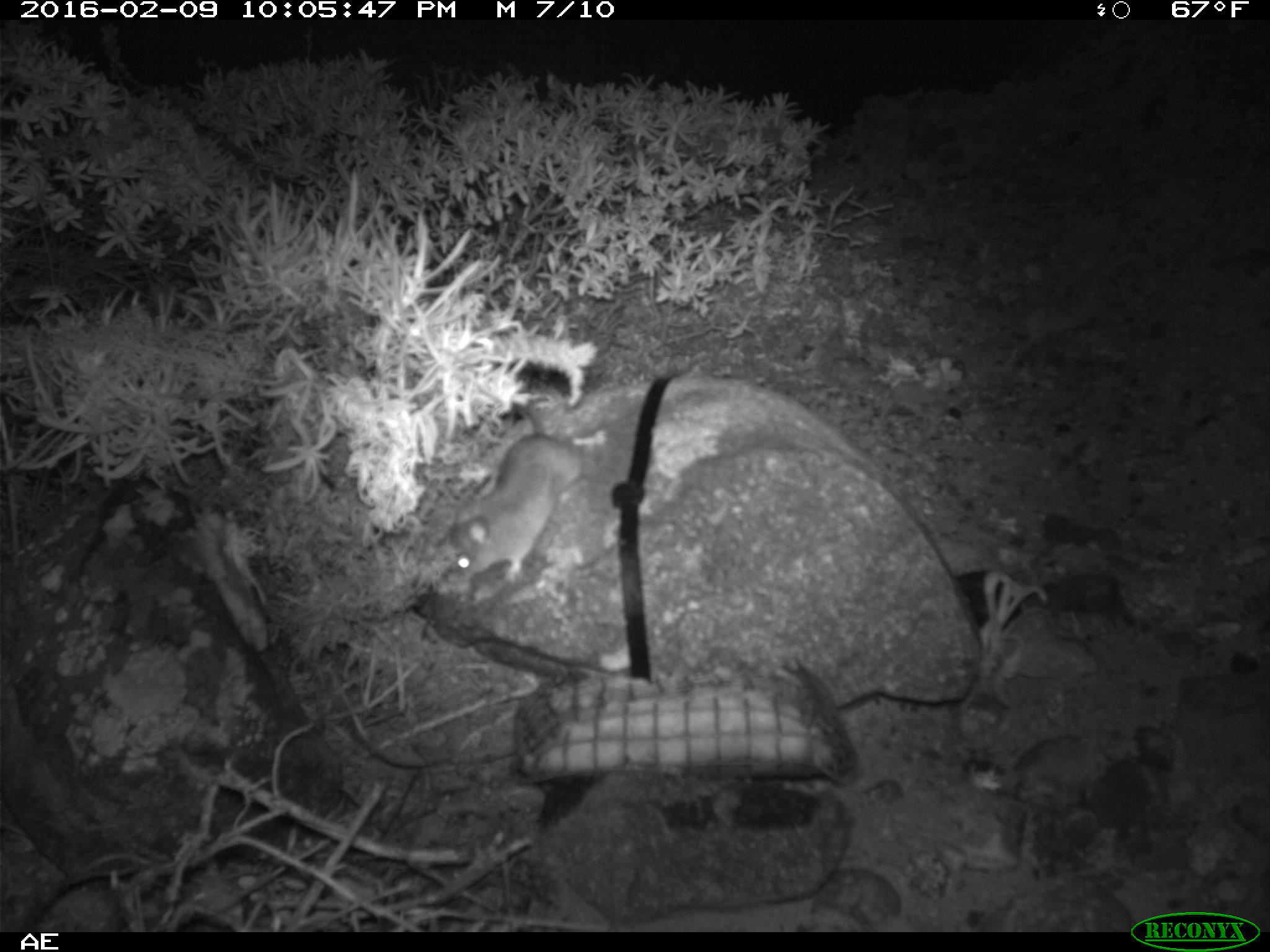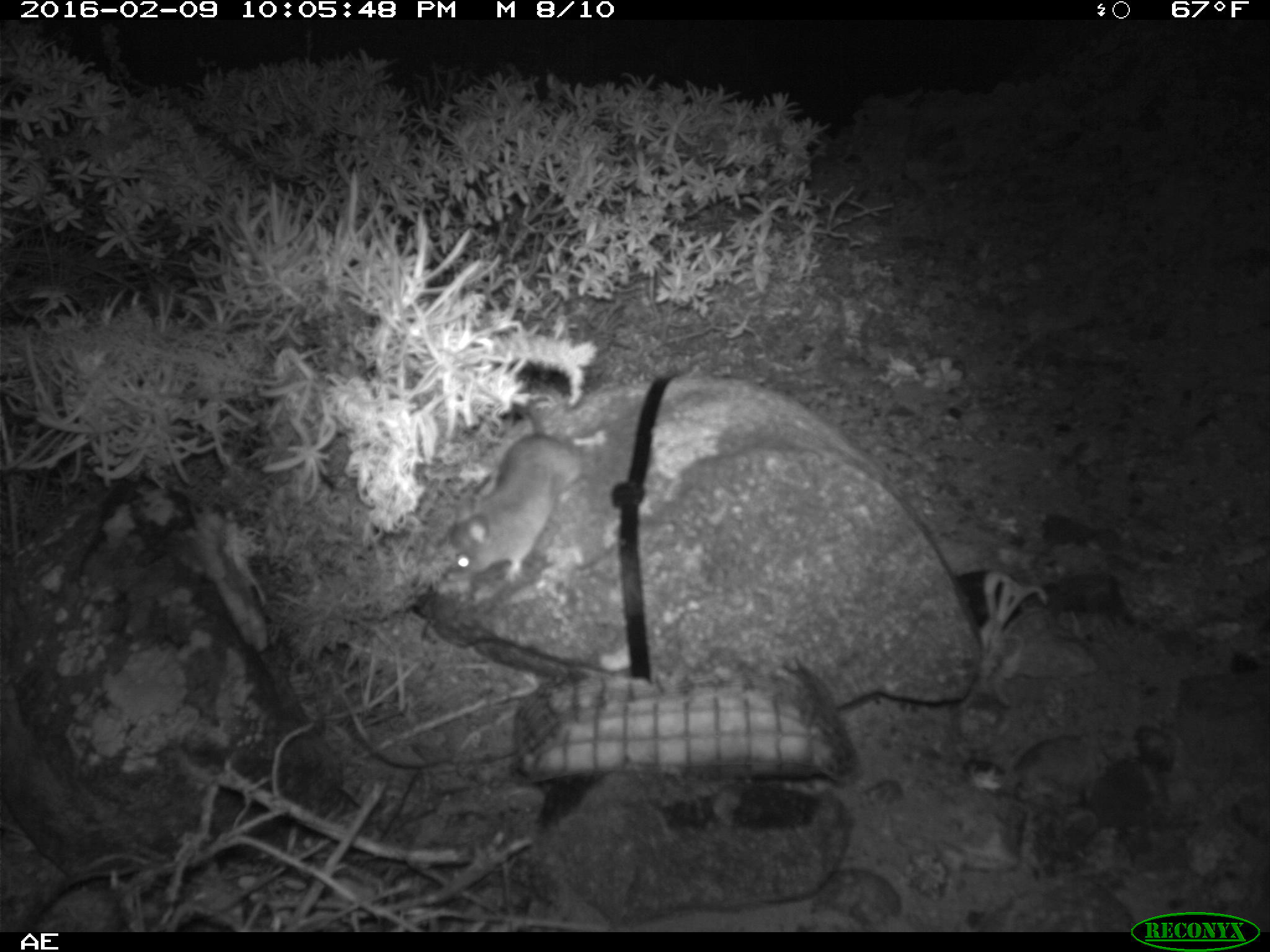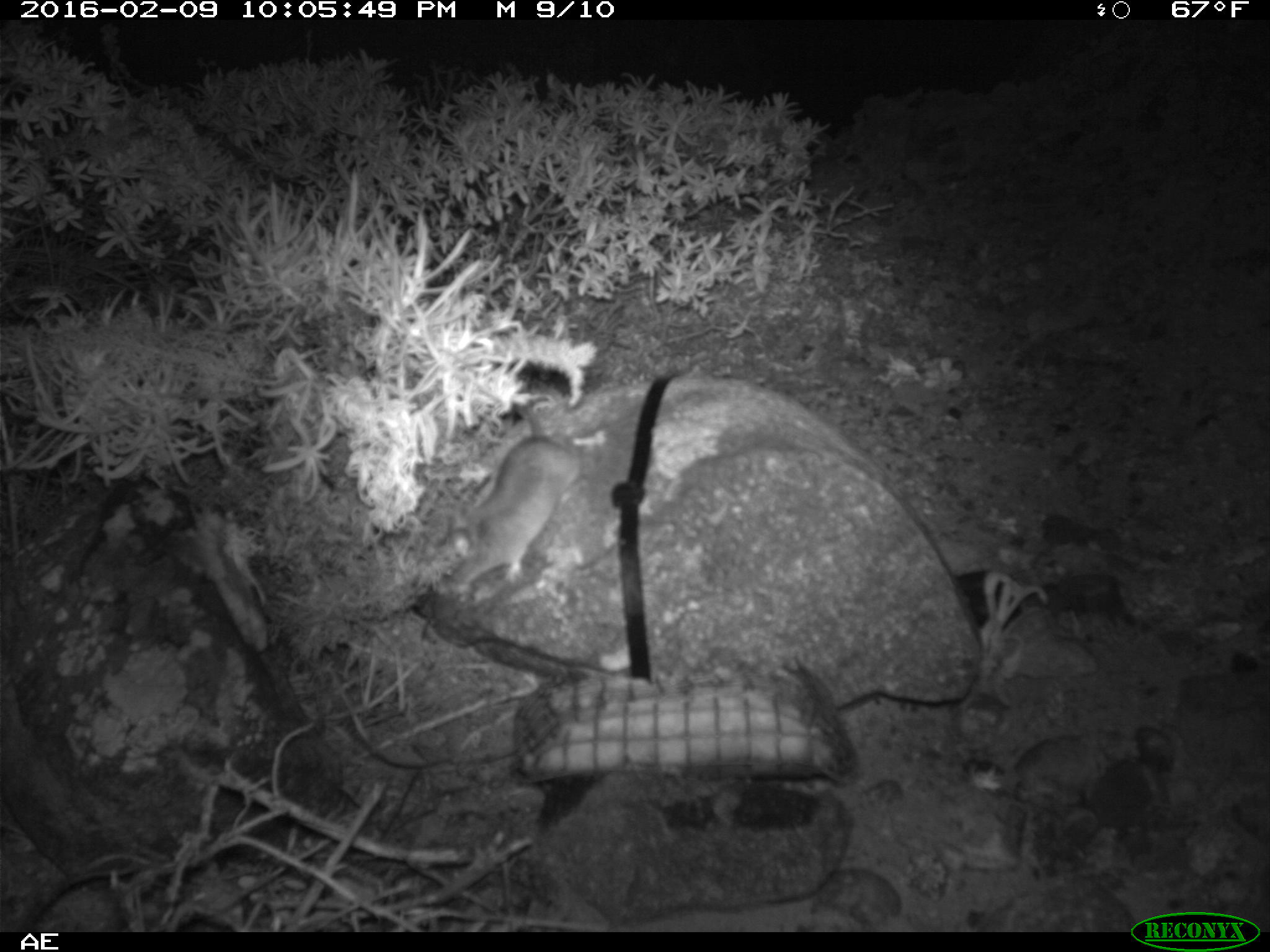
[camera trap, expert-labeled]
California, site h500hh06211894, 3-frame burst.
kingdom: Animalia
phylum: Chordata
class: Mammalia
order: Rodentia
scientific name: Rodentia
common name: rodent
Rodent (Rodentia).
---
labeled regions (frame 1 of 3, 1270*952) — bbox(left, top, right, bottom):
rodent: bbox(447, 376, 595, 581)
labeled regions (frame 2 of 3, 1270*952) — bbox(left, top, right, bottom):
rodent: bbox(447, 385, 583, 585)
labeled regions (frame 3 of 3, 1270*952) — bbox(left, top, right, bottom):
rodent: bbox(433, 368, 581, 597)